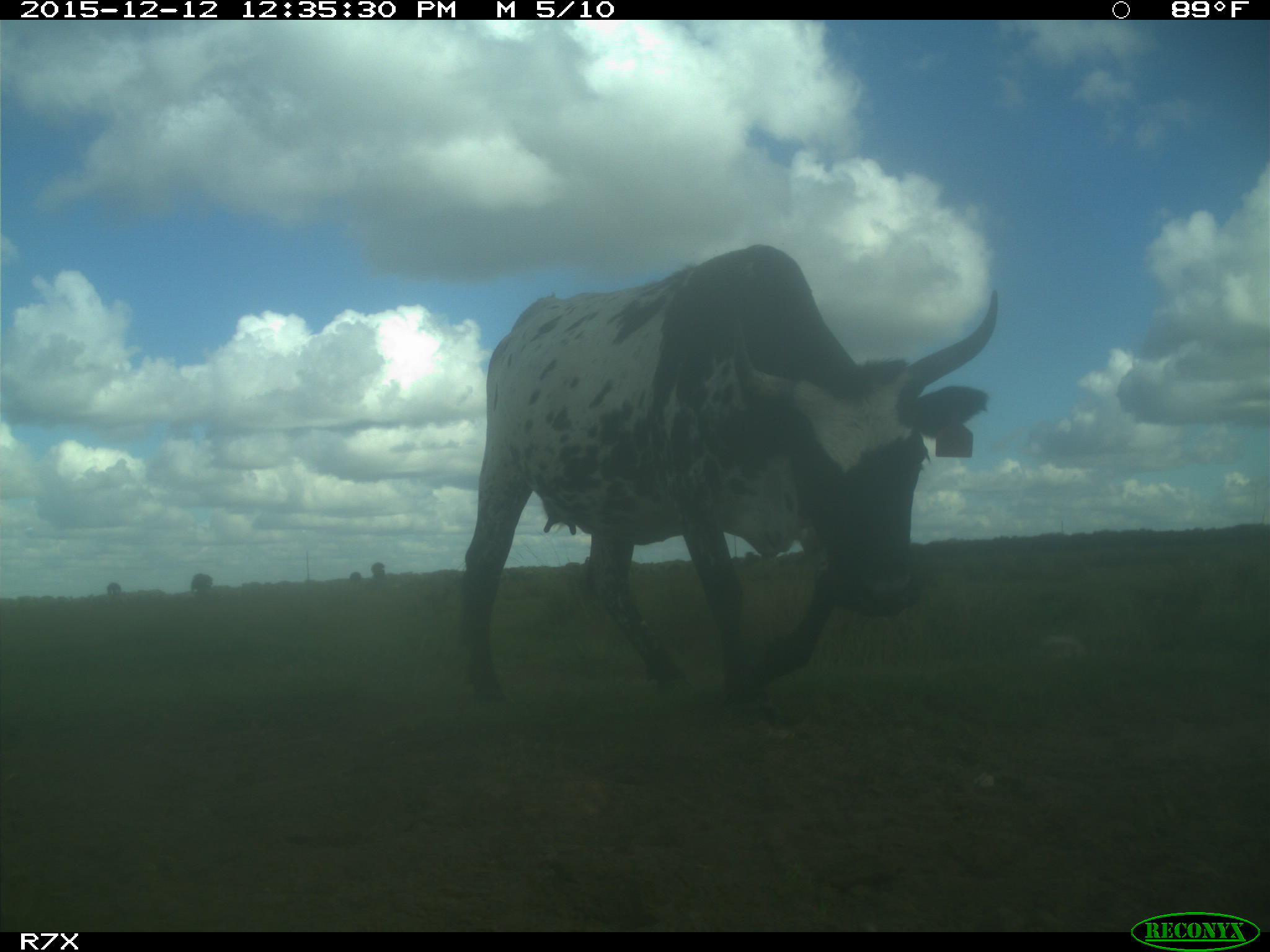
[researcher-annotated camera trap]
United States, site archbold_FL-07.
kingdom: Animalia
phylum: Chordata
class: Mammalia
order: Artiodactyla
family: Bovidae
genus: Bos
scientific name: Bos taurus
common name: domestic cow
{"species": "Bos taurus (domestic cow)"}